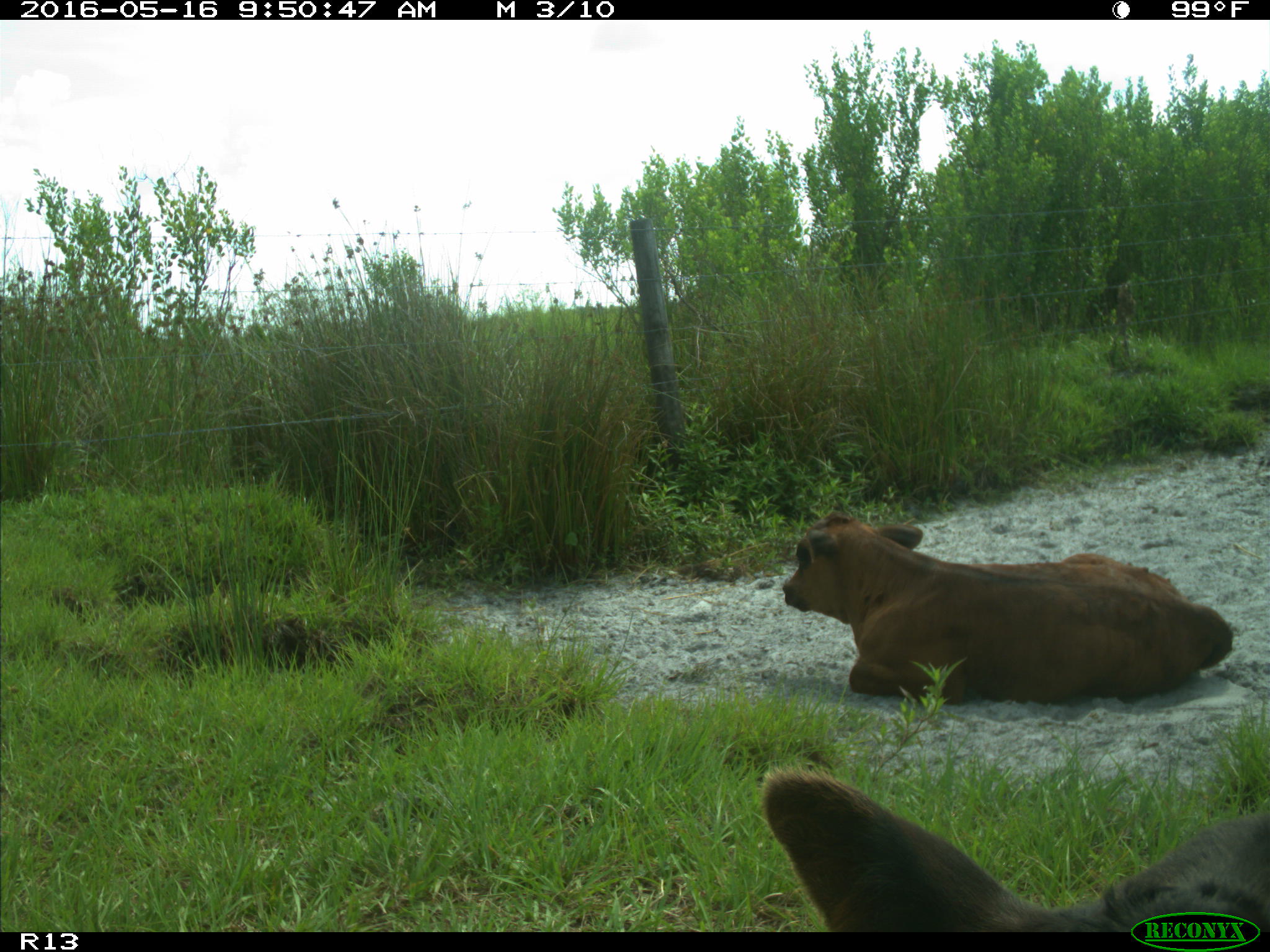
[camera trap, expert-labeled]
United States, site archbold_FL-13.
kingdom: Animalia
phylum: Chordata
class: Mammalia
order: Artiodactyla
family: Bovidae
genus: Bos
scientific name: Bos taurus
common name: domestic cow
Bos taurus (domestic cow).